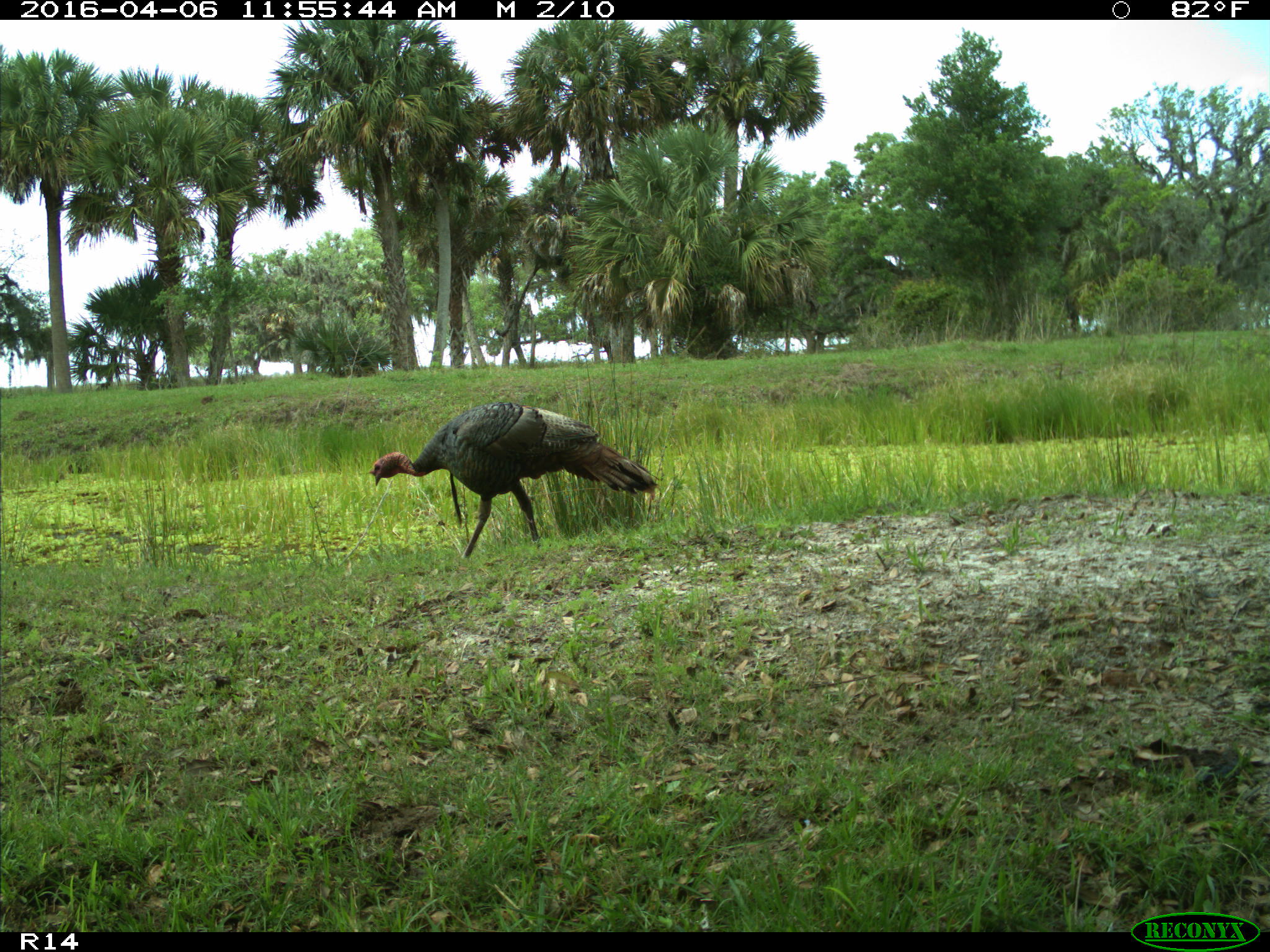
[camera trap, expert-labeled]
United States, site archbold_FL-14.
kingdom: Animalia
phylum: Chordata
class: Aves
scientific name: Aves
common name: birds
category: unidentified bird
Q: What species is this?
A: Unidentified bird (birds) (Aves).